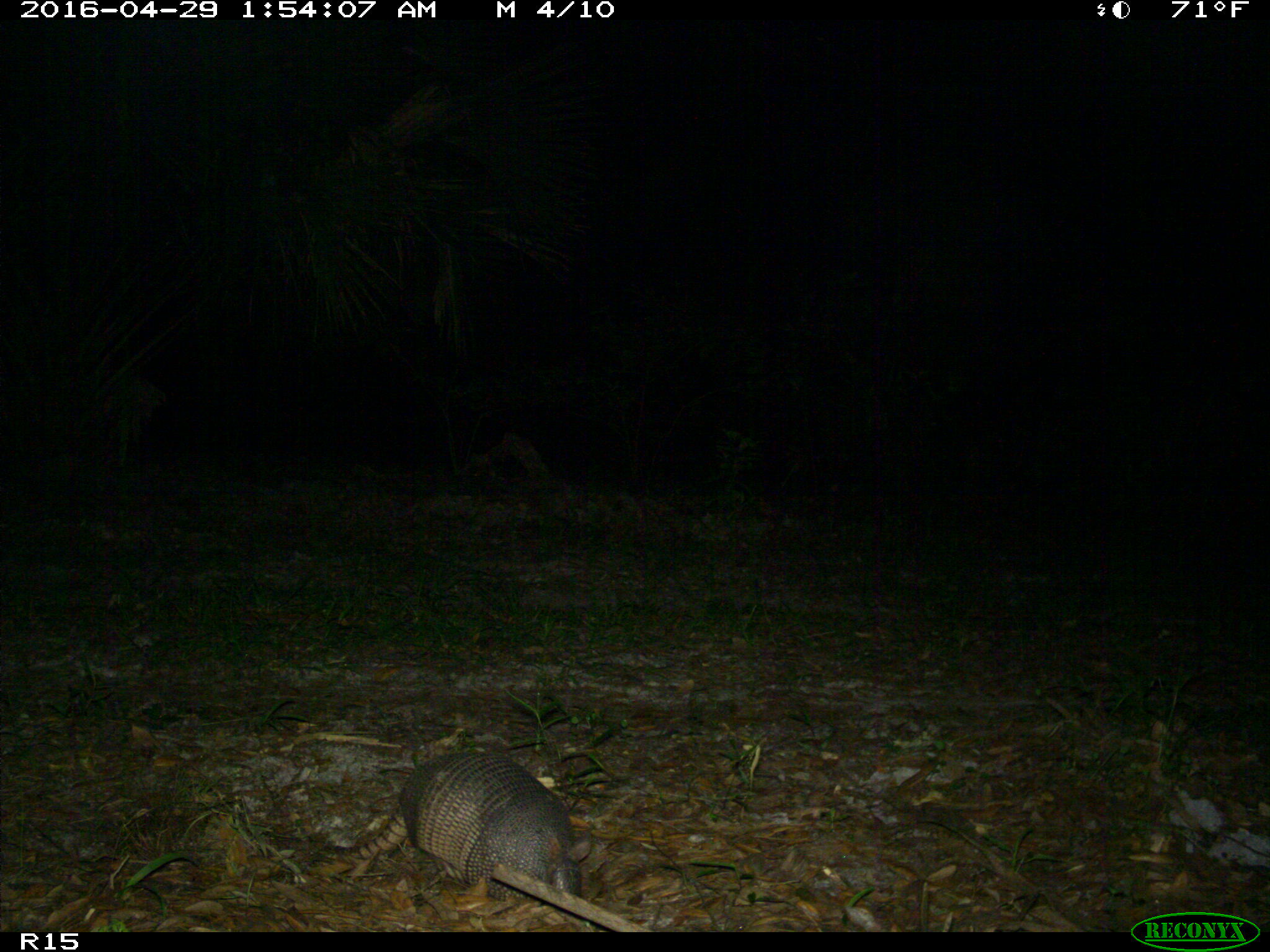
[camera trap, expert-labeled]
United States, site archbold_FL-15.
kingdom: Animalia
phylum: Chordata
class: Mammalia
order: Cingulata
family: Dasypodidae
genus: Dasypus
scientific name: Dasypus novemcinctus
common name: nine-banded armadillo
Dasypus novemcinctus (nine-banded armadillo).